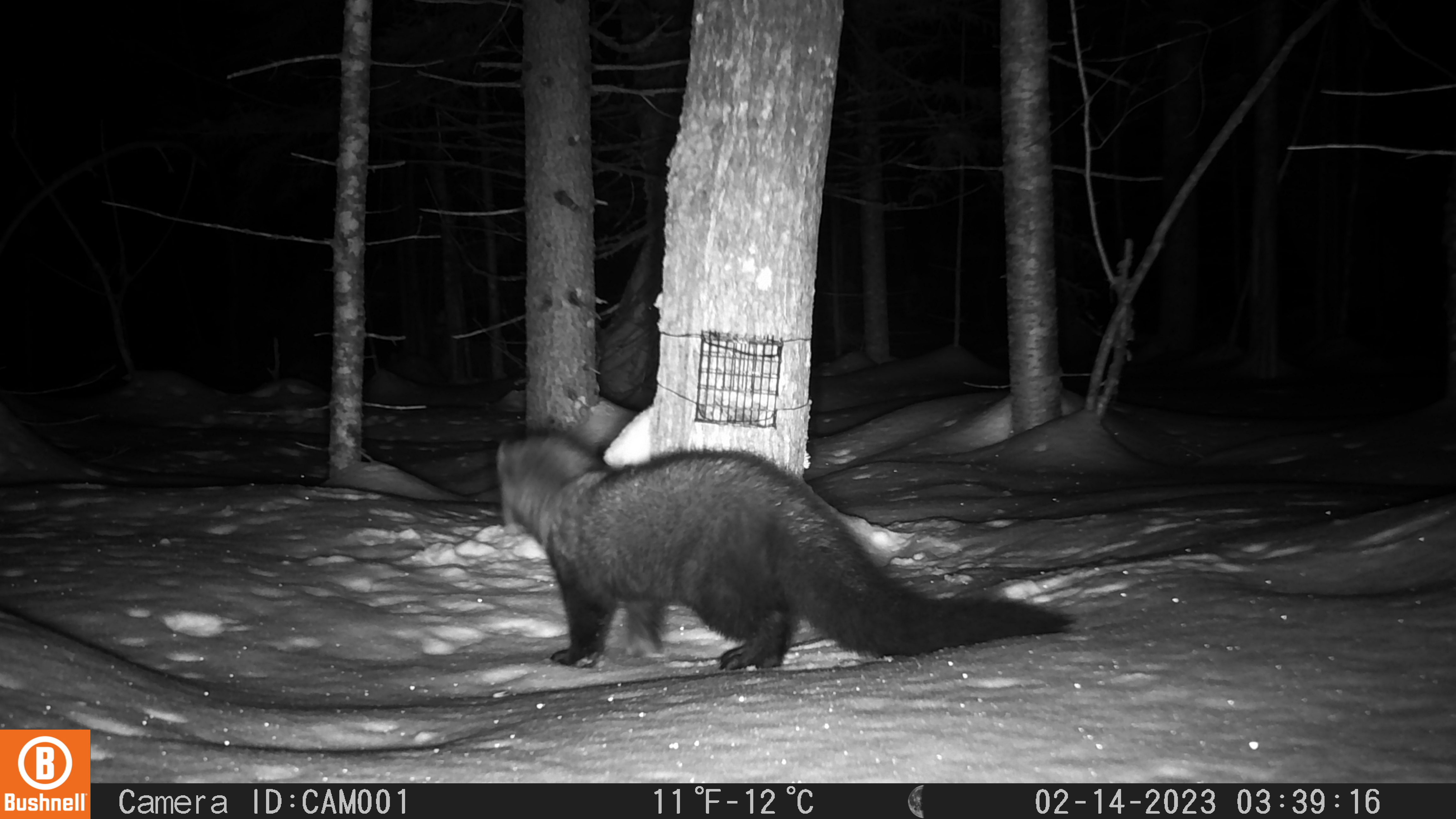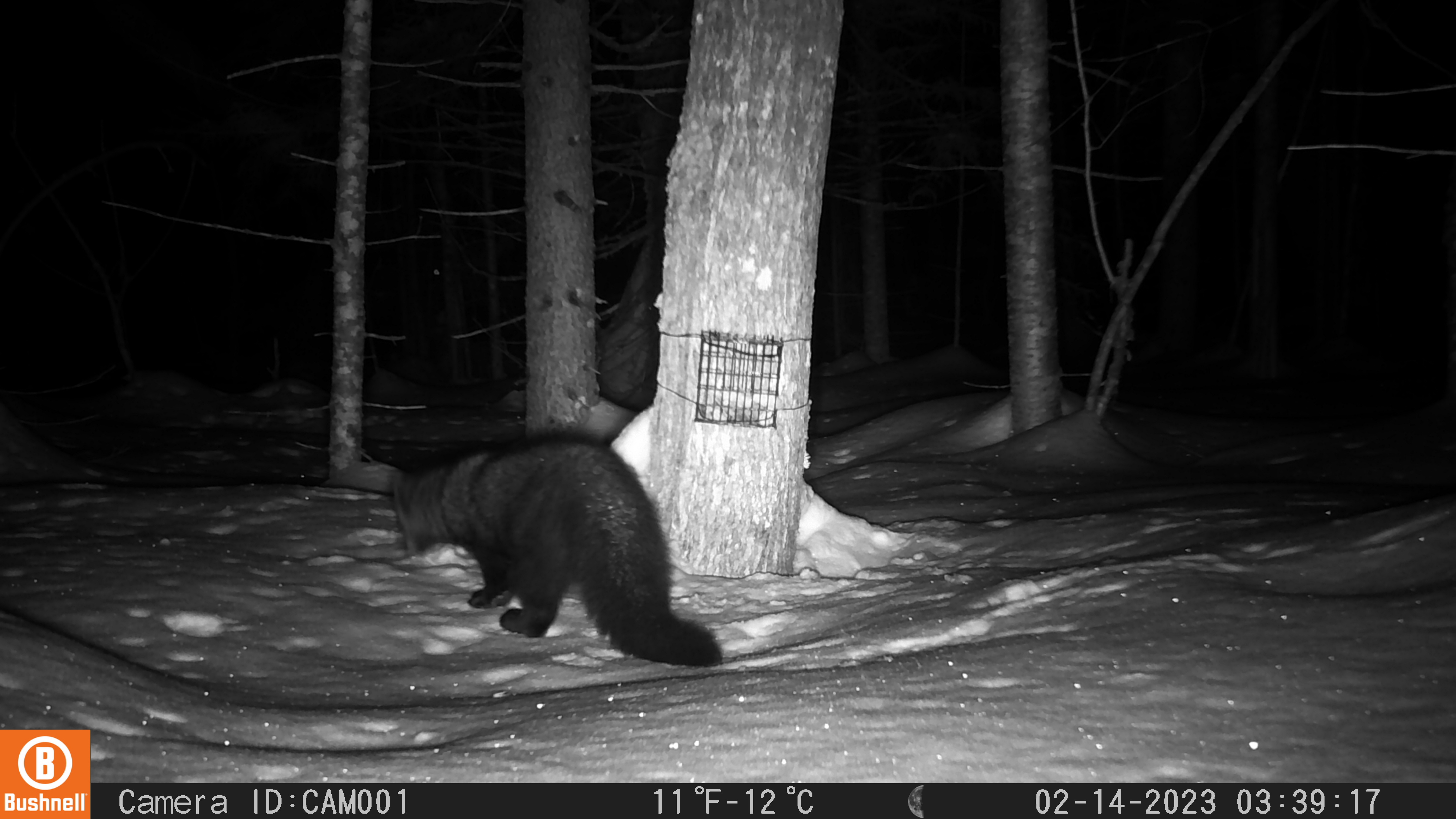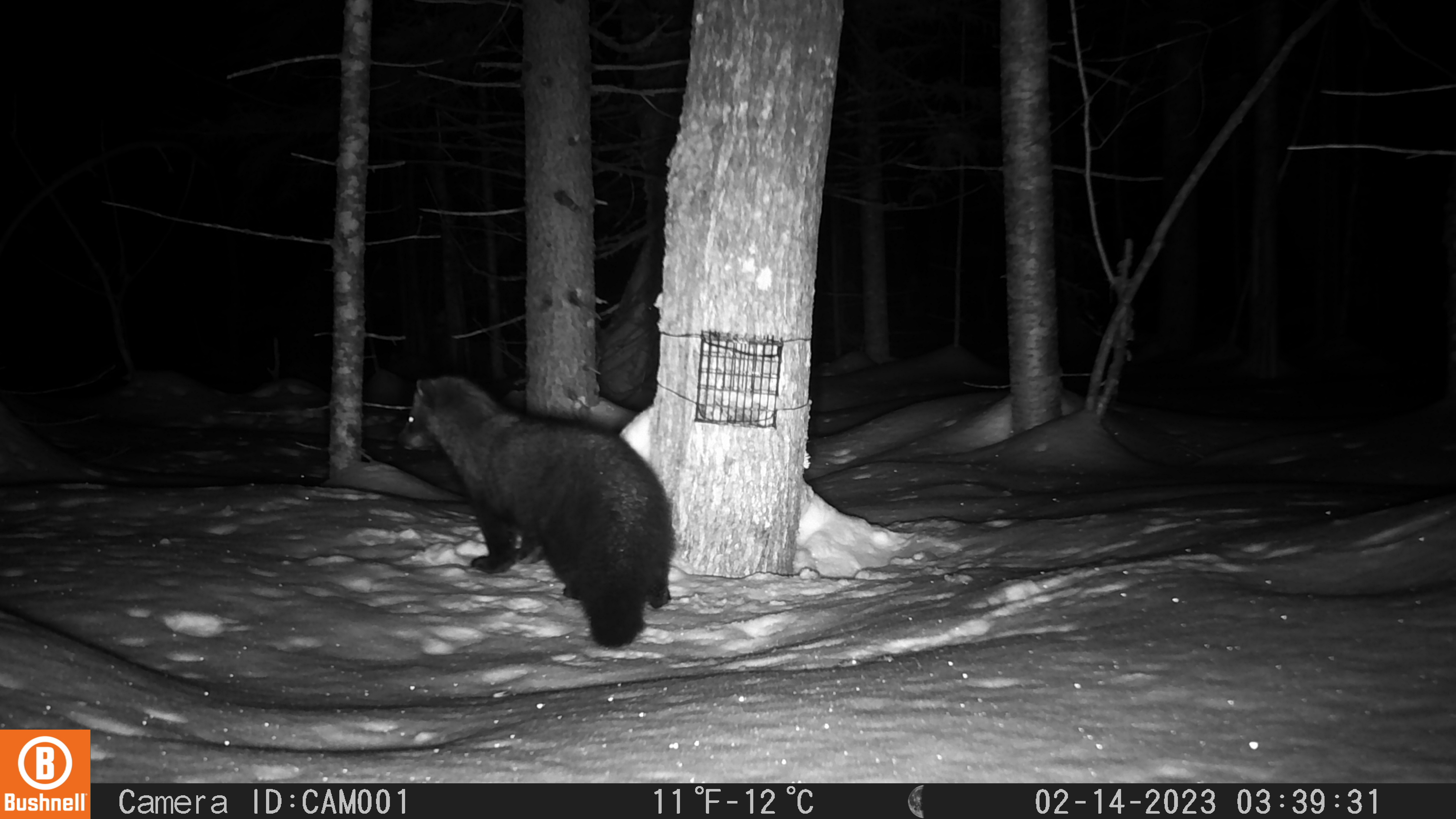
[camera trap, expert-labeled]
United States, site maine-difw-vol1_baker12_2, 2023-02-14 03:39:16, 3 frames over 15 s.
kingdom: Animalia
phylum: Chordata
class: Mammalia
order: Carnivora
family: Mustelidae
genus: Pekania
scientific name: Pekania pennanti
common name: fisher